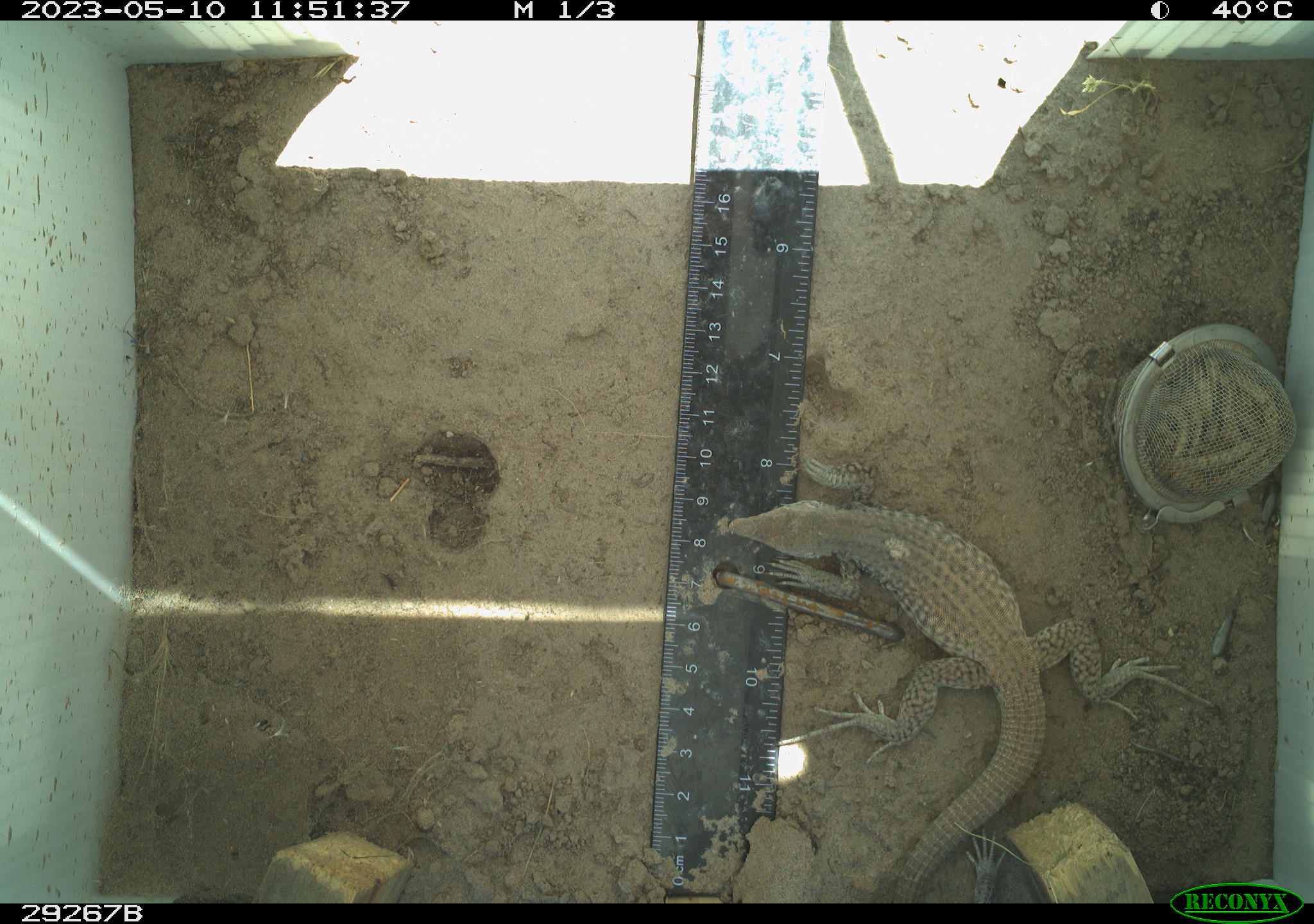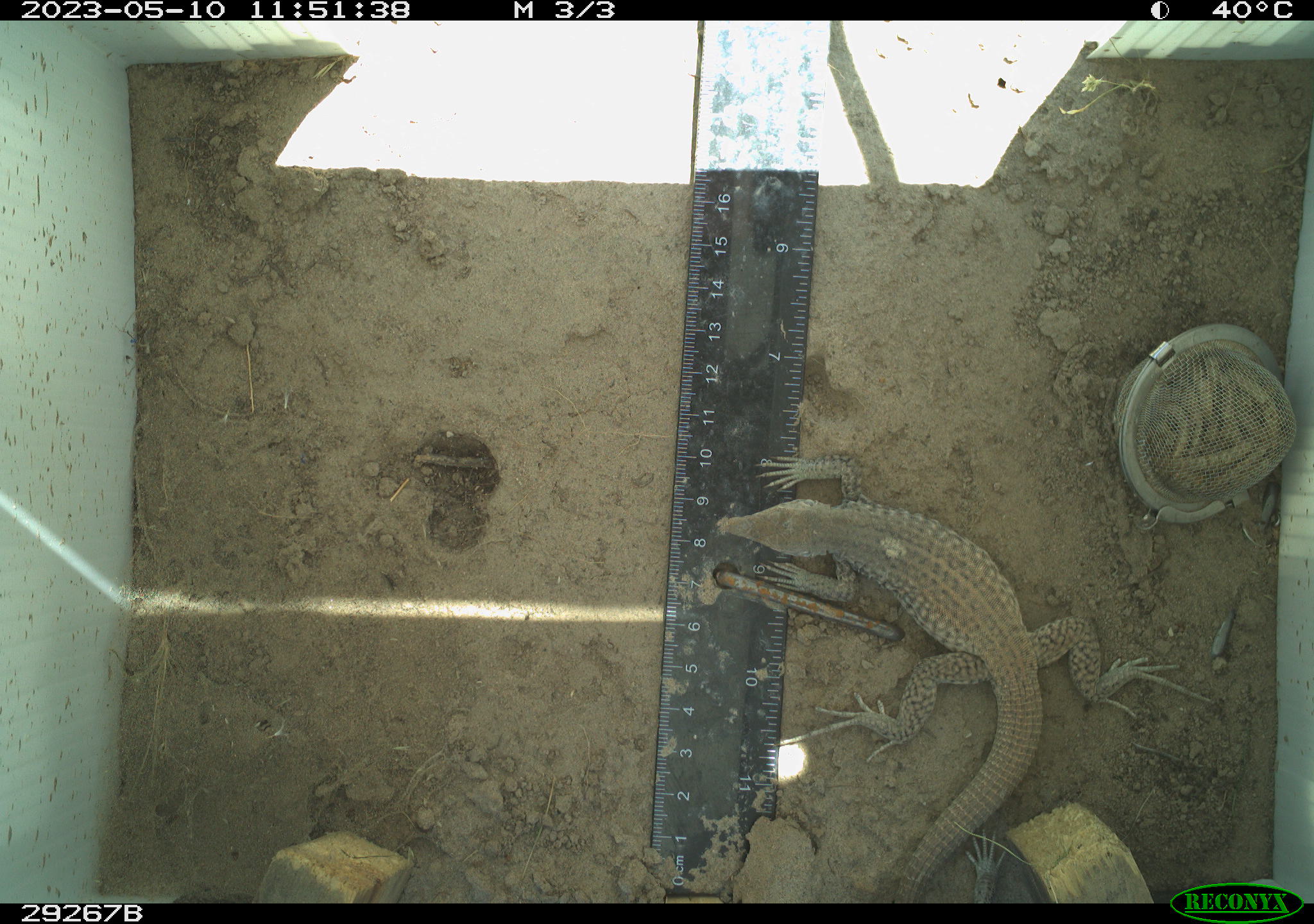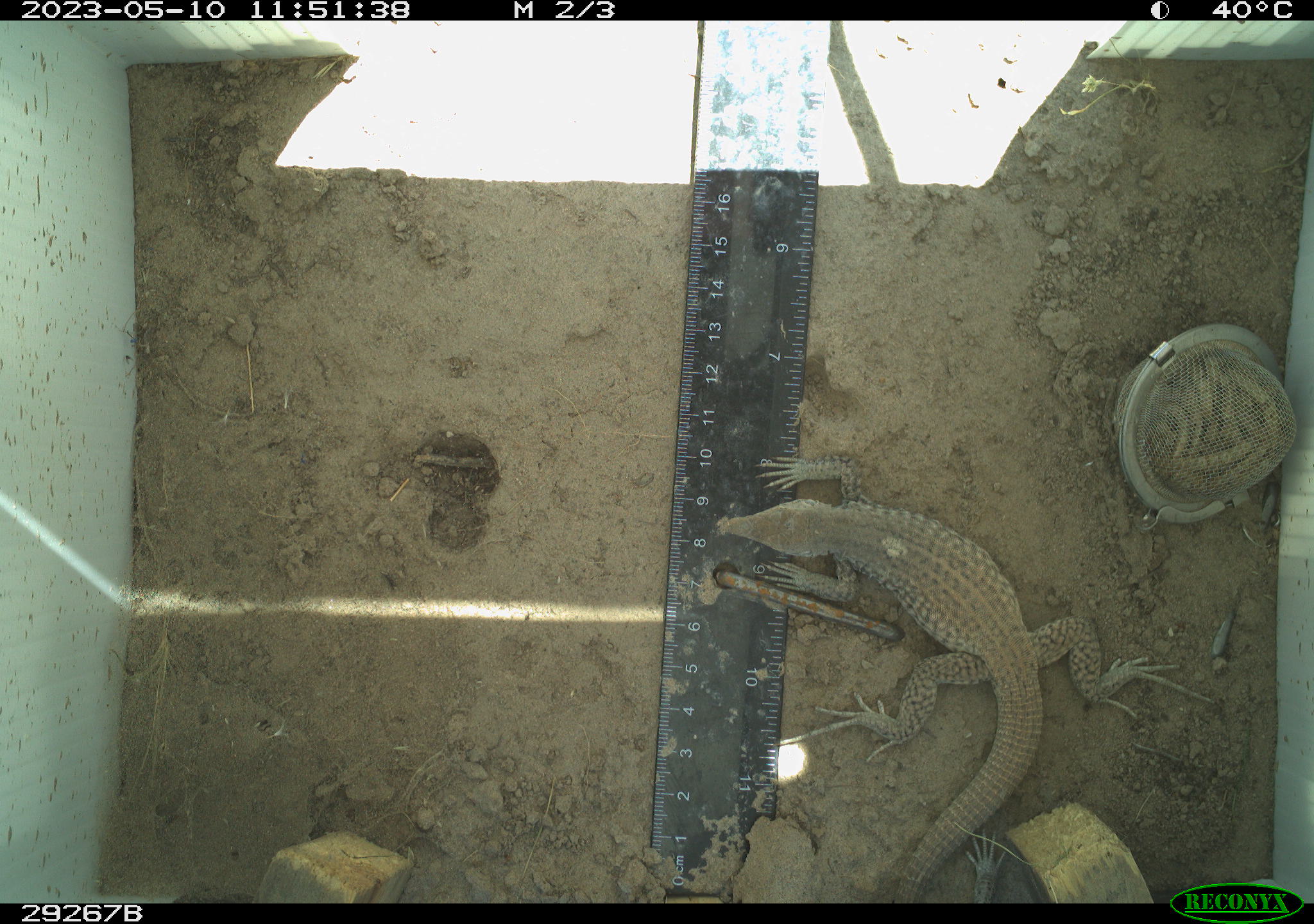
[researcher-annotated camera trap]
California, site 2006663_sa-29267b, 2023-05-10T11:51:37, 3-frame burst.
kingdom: Animalia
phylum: Chordata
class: Reptilia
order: Squamata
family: Teiidae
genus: Aspidoscelis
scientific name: Aspidoscelis tigris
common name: western whiptail